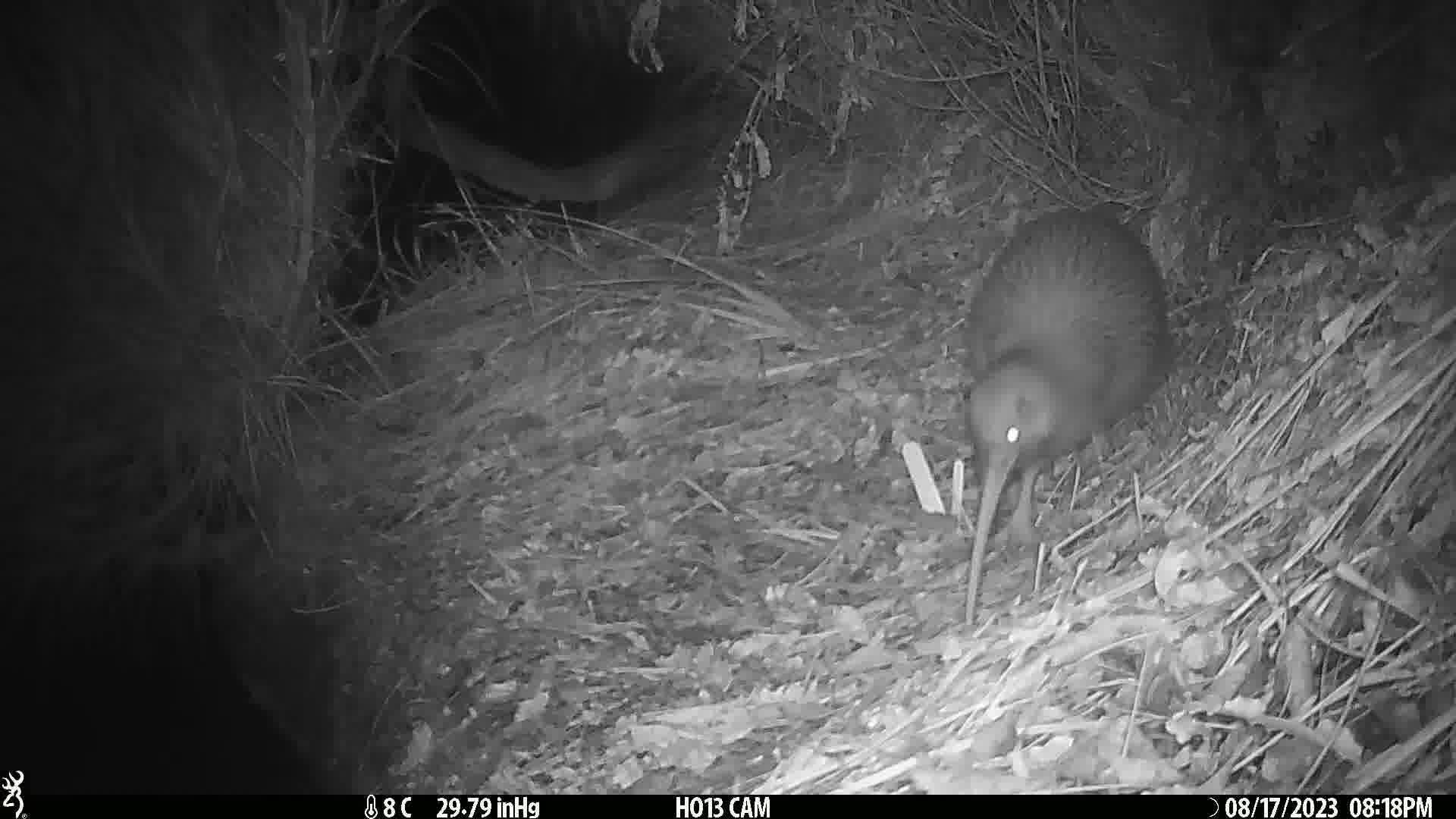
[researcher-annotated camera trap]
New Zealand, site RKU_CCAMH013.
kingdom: Animalia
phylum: Chordata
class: Aves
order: Apterygiformes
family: Apterygidae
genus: Apteryx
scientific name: Apteryx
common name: kiwi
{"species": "kiwi (Apteryx)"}